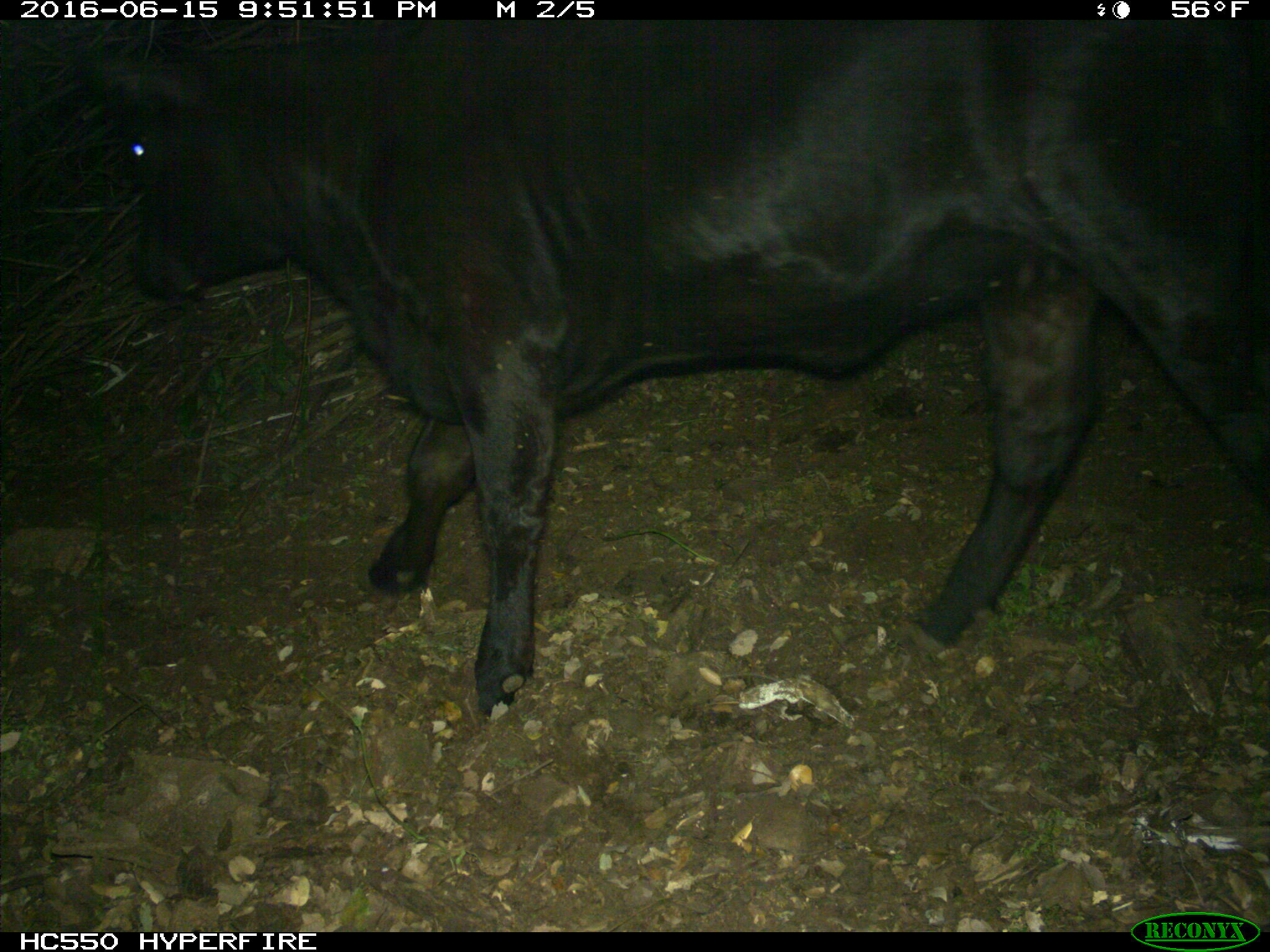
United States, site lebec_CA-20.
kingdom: Animalia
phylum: Chordata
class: Mammalia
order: Artiodactyla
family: Bovidae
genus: Bos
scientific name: Bos taurus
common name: domestic cow